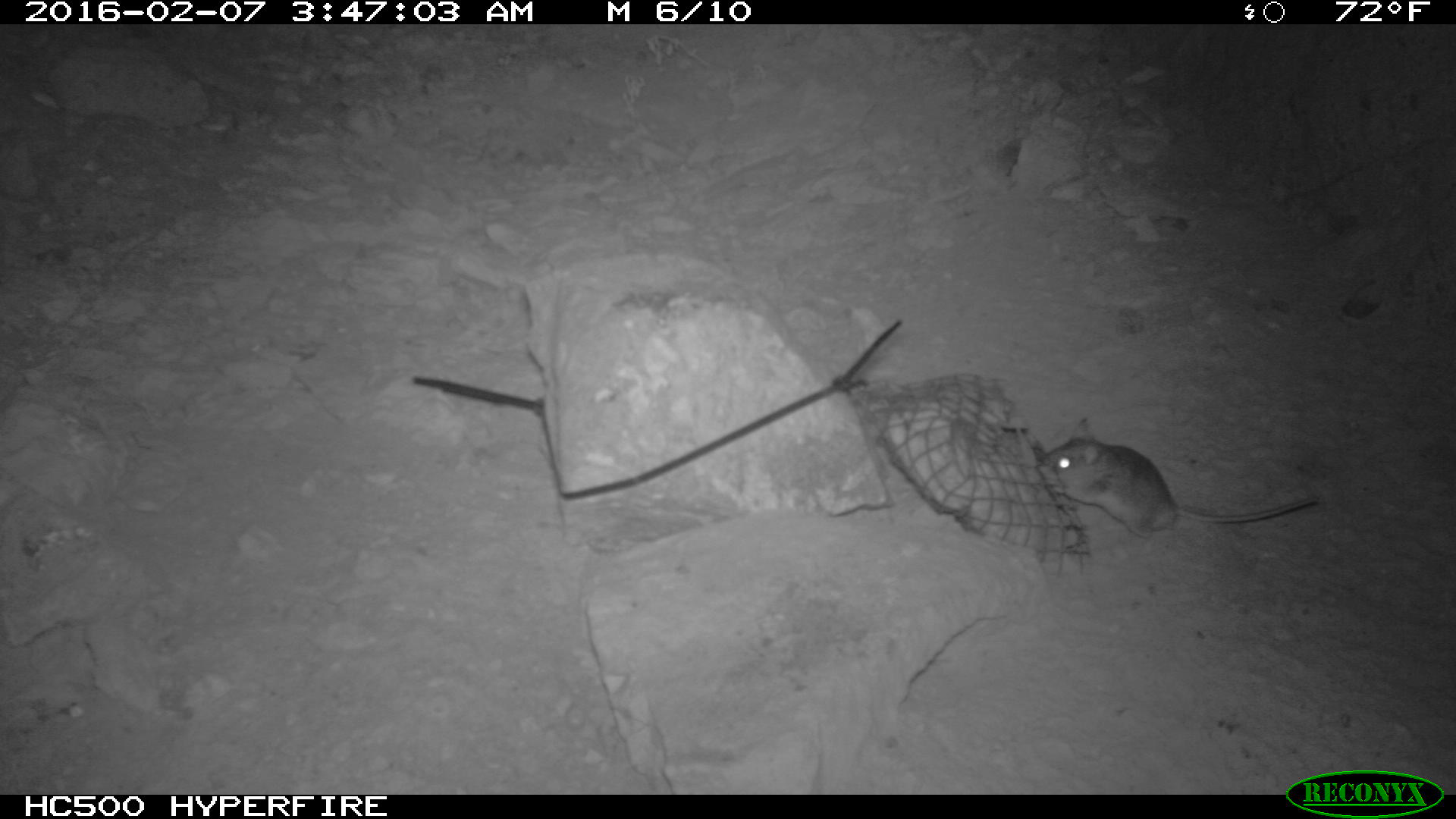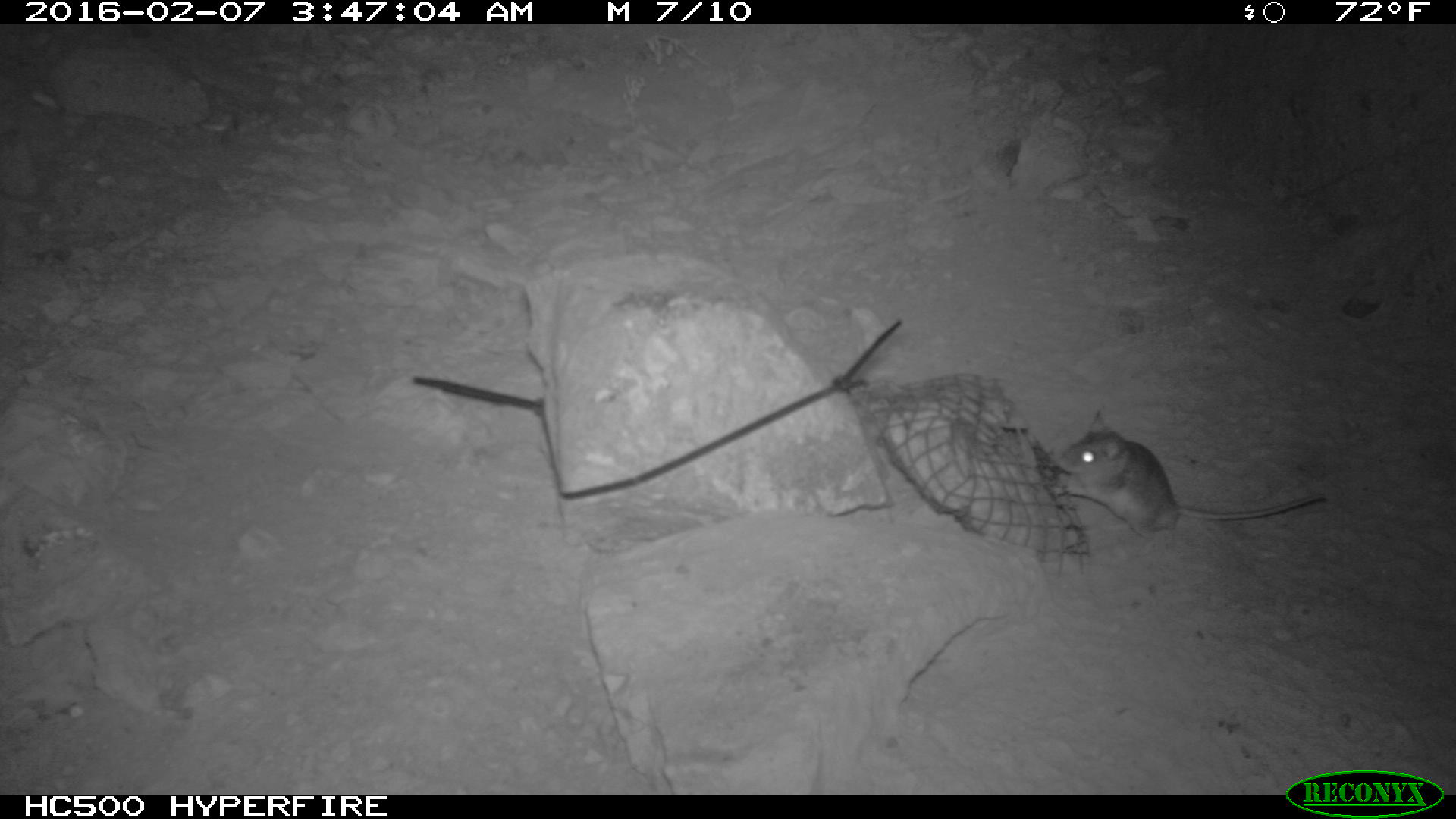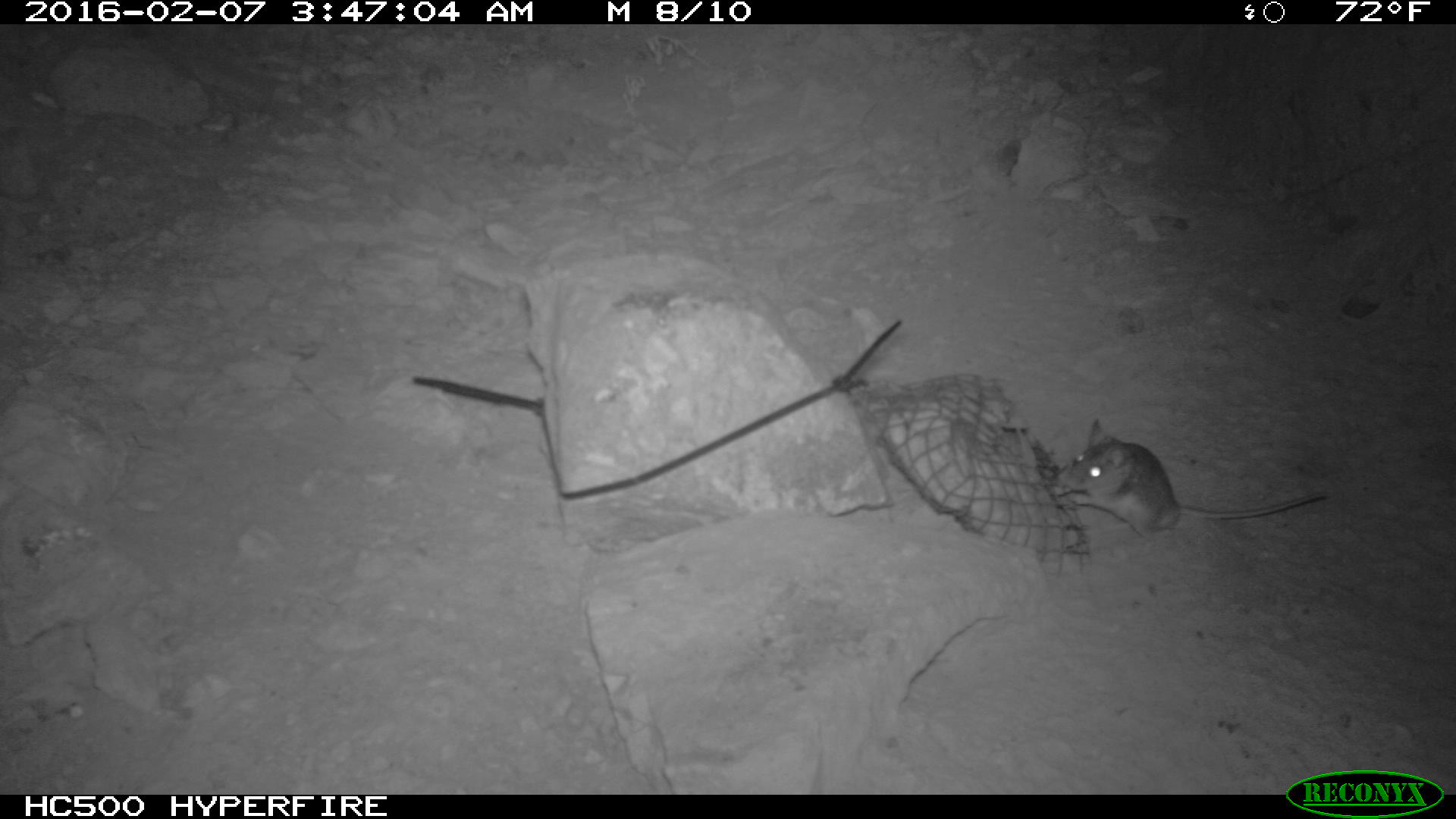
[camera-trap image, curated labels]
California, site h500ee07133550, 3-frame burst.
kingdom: Animalia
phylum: Chordata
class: Mammalia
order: Rodentia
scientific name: Rodentia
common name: rodent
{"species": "rodent (Rodentia)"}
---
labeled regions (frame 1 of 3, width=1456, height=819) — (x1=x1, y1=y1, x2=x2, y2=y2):
rodent: (x1=1041, y1=416, x2=1321, y2=540)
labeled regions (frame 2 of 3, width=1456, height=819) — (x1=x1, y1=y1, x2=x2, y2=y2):
rodent: (x1=1056, y1=406, x2=1328, y2=555)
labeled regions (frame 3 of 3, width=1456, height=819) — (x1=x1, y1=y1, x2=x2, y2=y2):
rodent: (x1=1054, y1=419, x2=1327, y2=540)